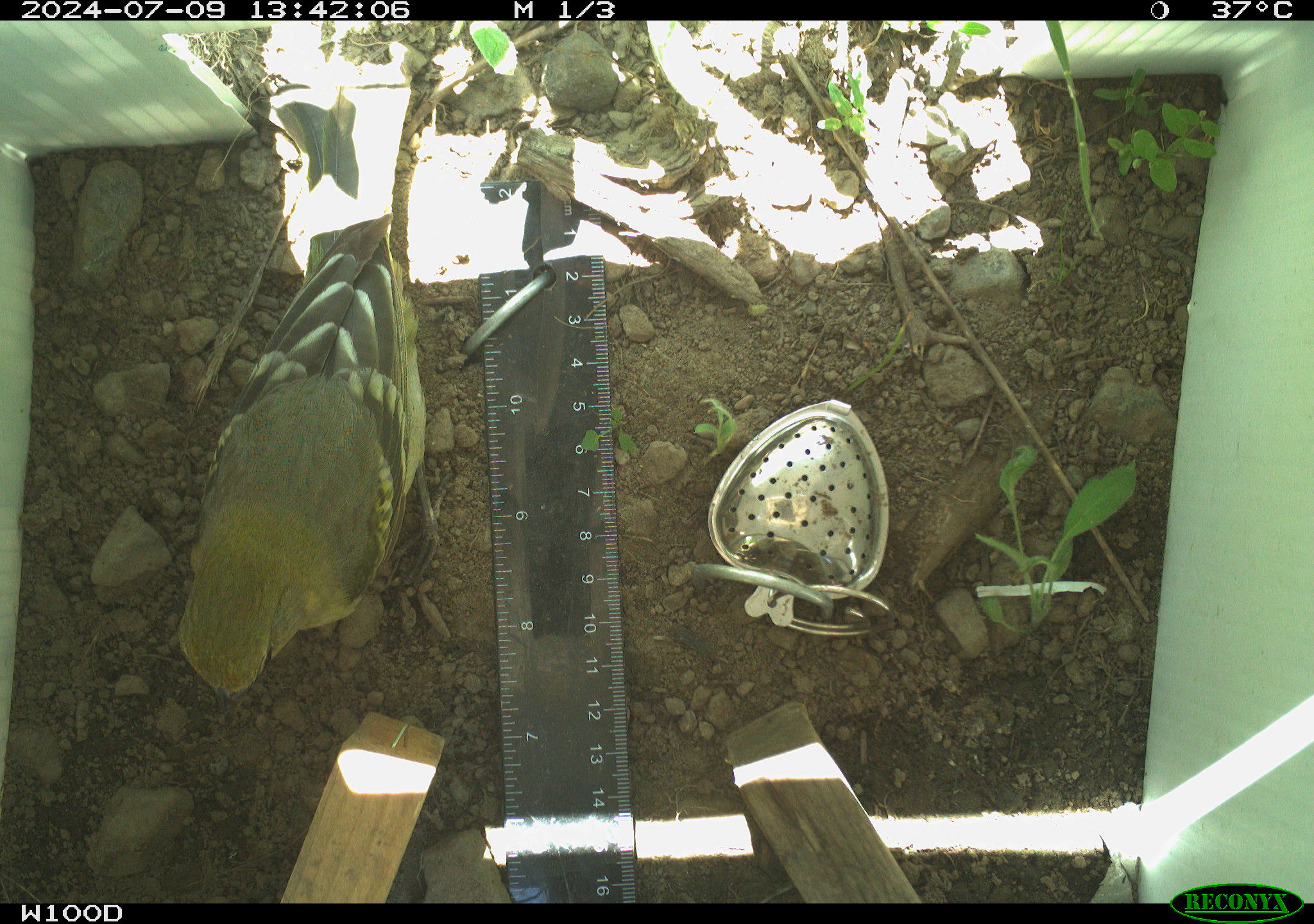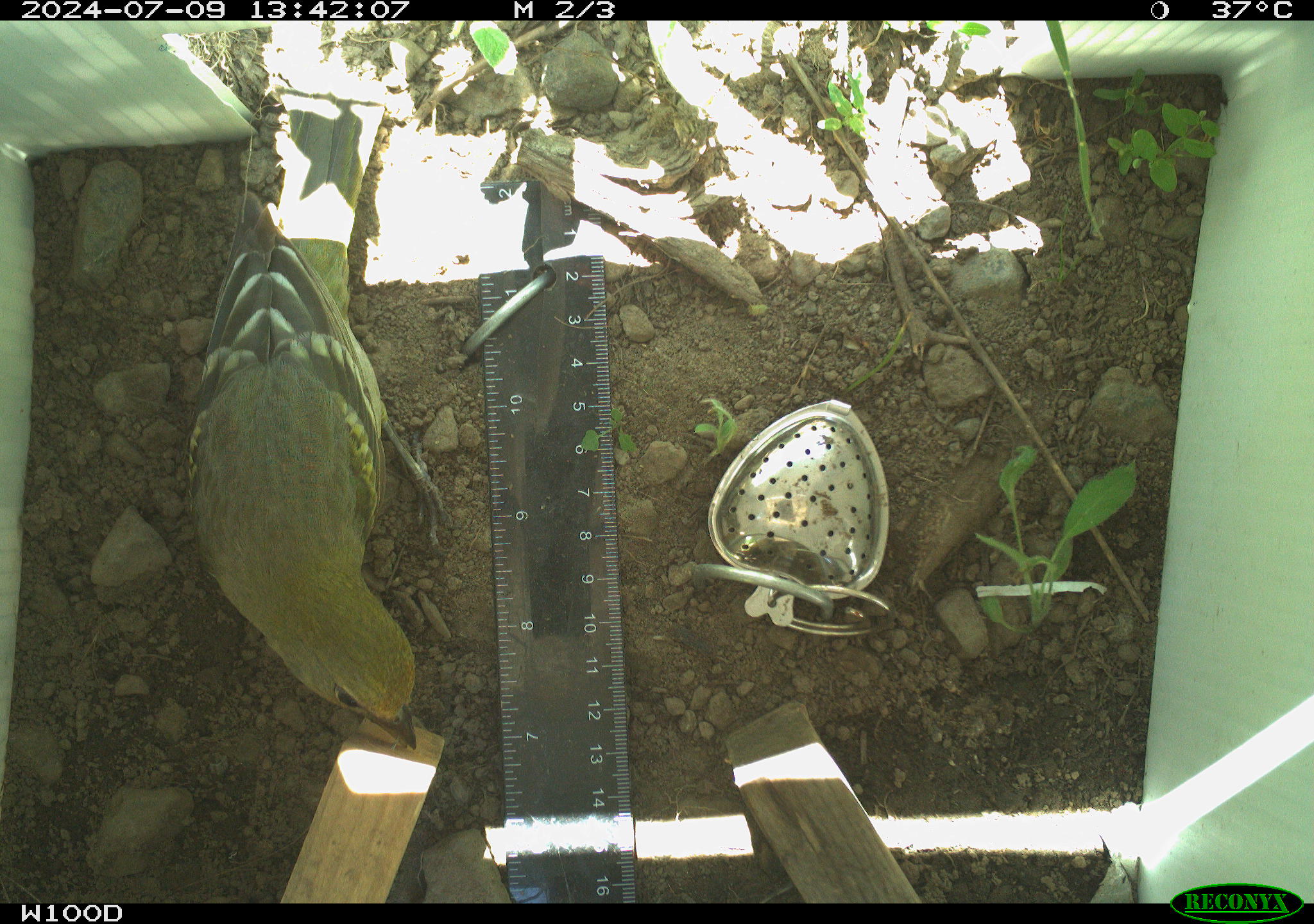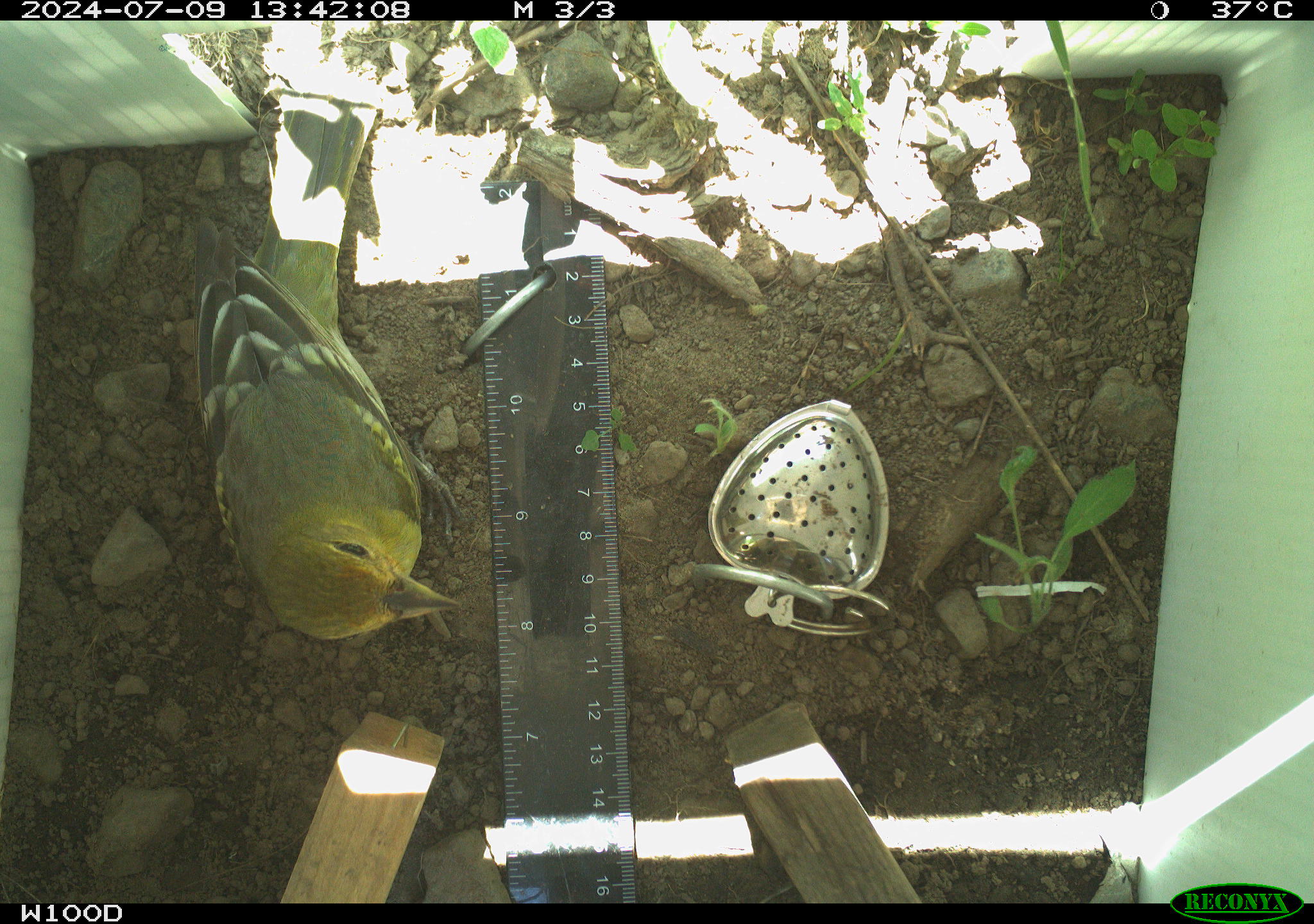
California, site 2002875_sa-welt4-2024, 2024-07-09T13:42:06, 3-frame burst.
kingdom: Animalia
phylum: Chordata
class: Aves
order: Passeriformes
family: Cardinalidae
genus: Piranga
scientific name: Piranga ludoviciana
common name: western tanager